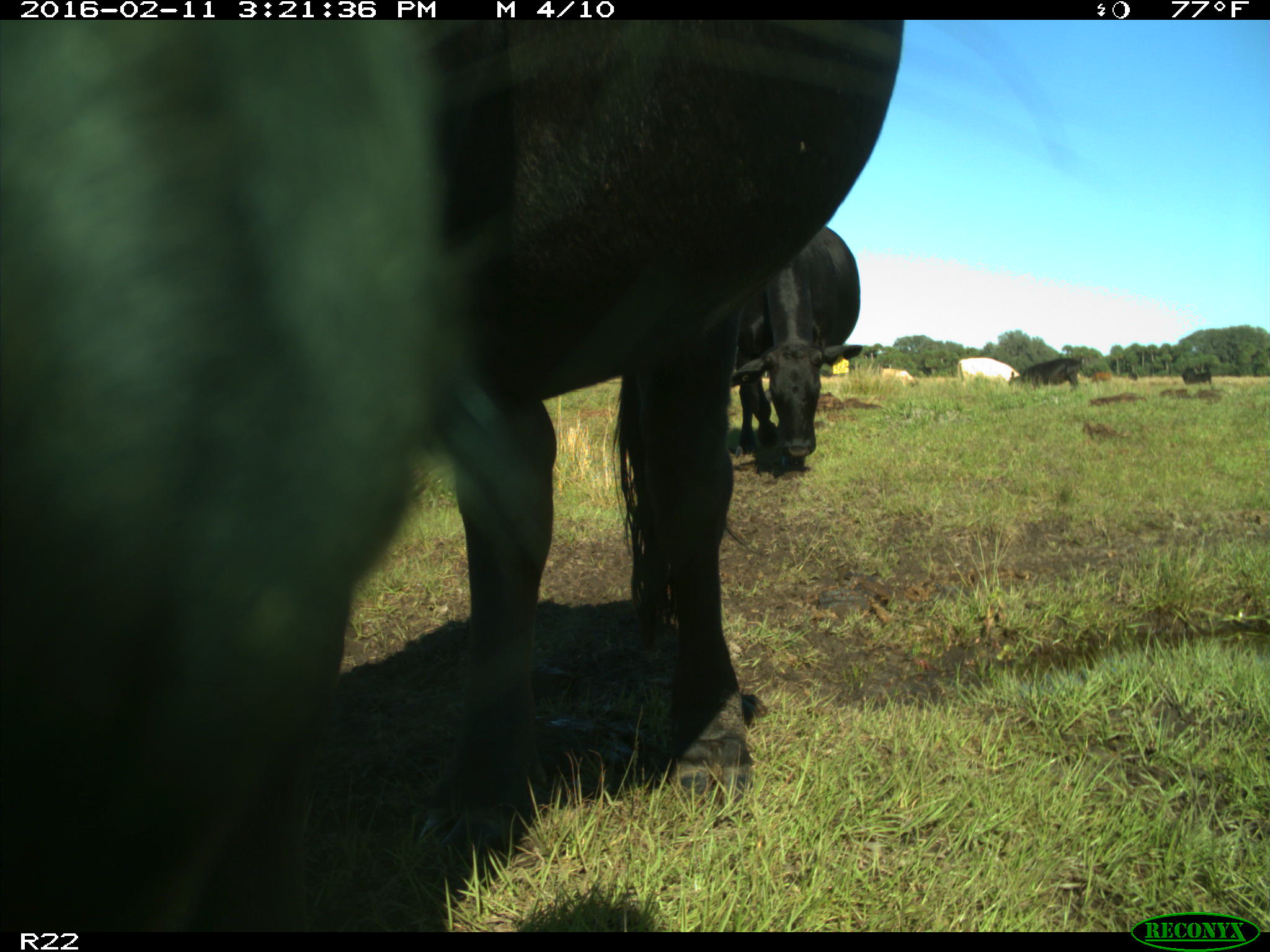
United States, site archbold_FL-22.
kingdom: Animalia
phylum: Chordata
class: Mammalia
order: Artiodactyla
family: Bovidae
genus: Bos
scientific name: Bos taurus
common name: domestic cow